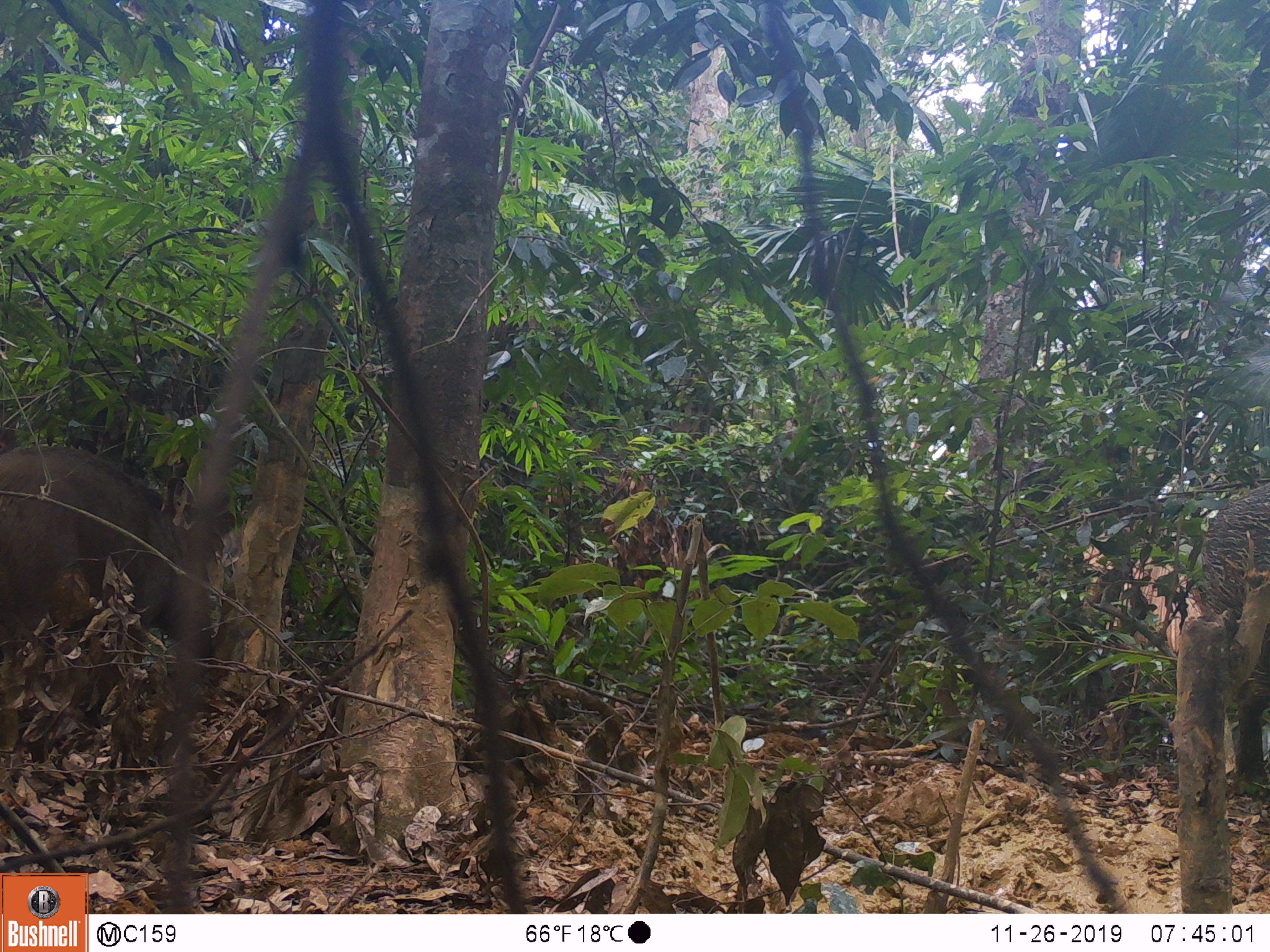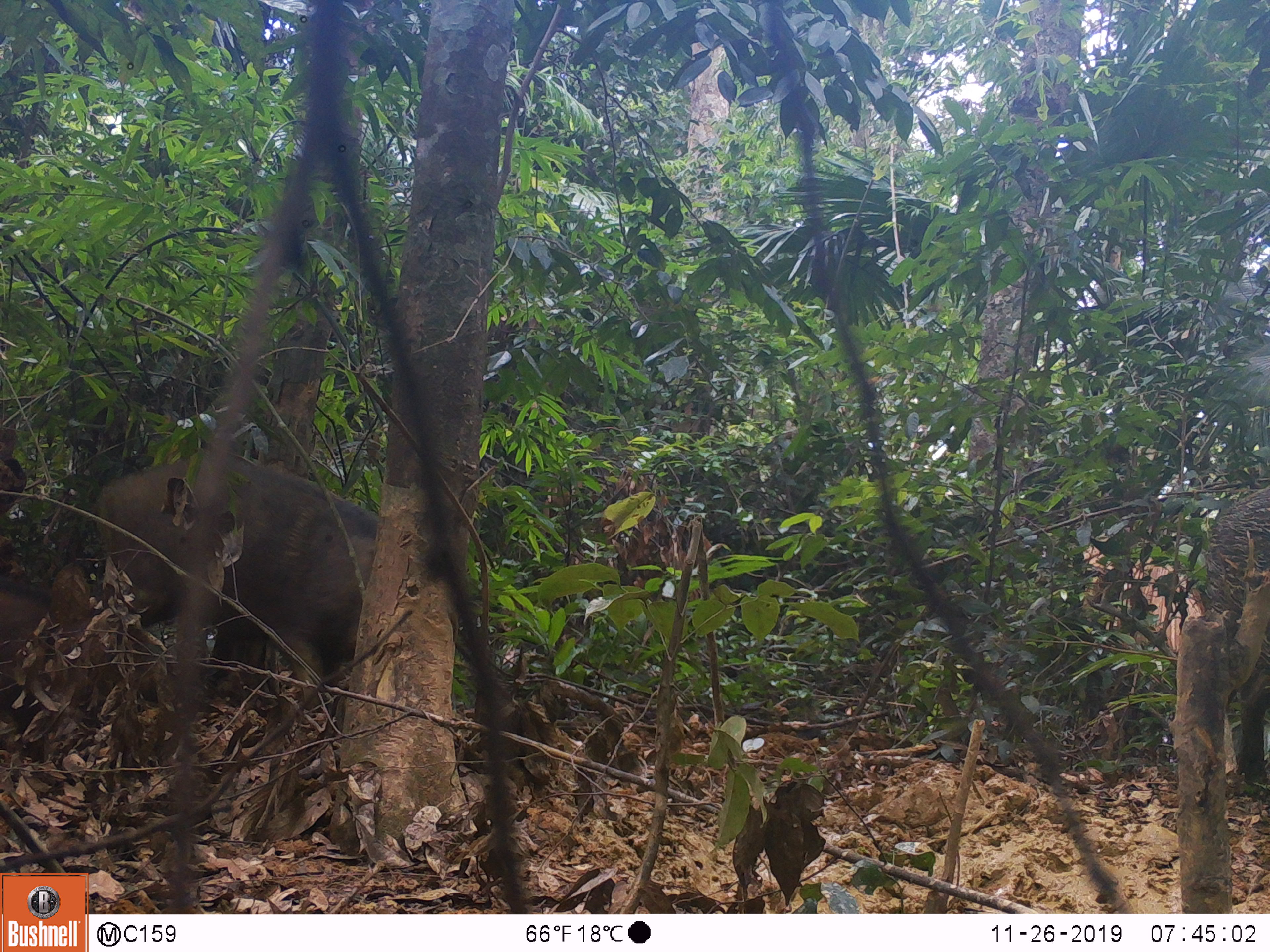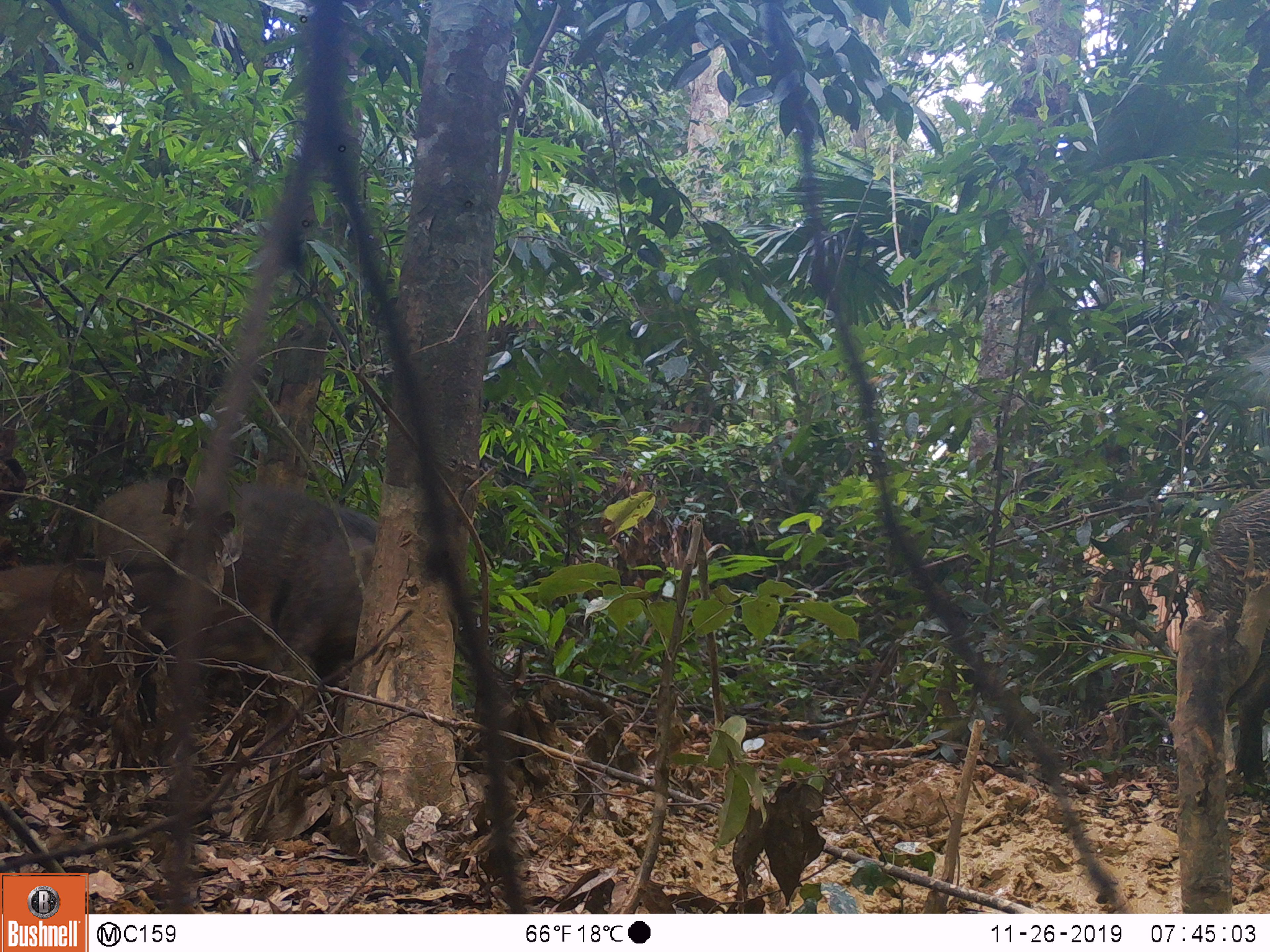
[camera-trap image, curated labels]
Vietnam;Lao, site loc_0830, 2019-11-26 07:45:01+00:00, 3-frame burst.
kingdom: Animalia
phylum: Chordata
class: Mammalia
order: Artiodactyla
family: Suidae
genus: Sus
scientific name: Sus scrofa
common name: eurasian wild pig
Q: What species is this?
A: Eurasian wild pig (Sus scrofa).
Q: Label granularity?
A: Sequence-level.